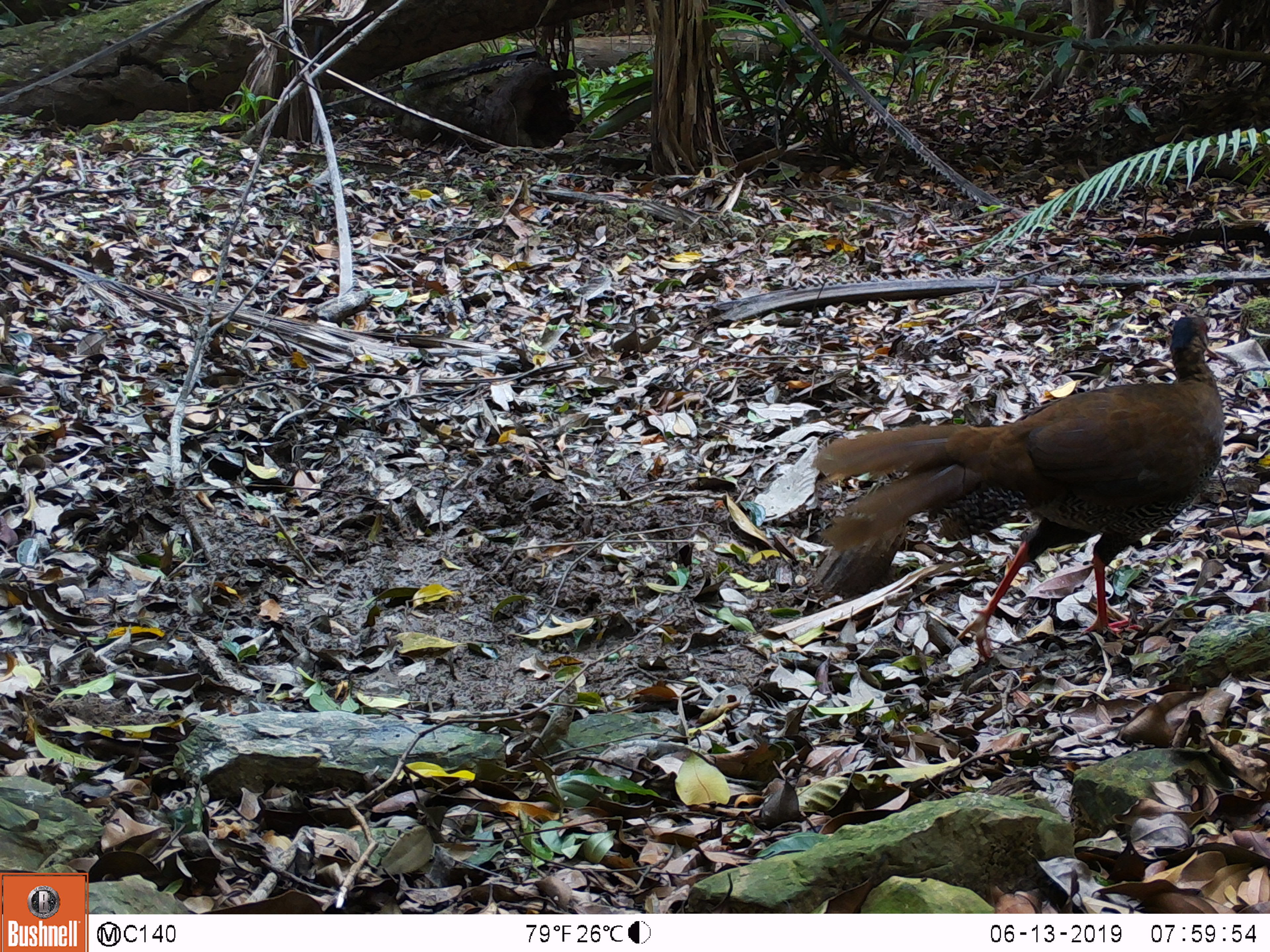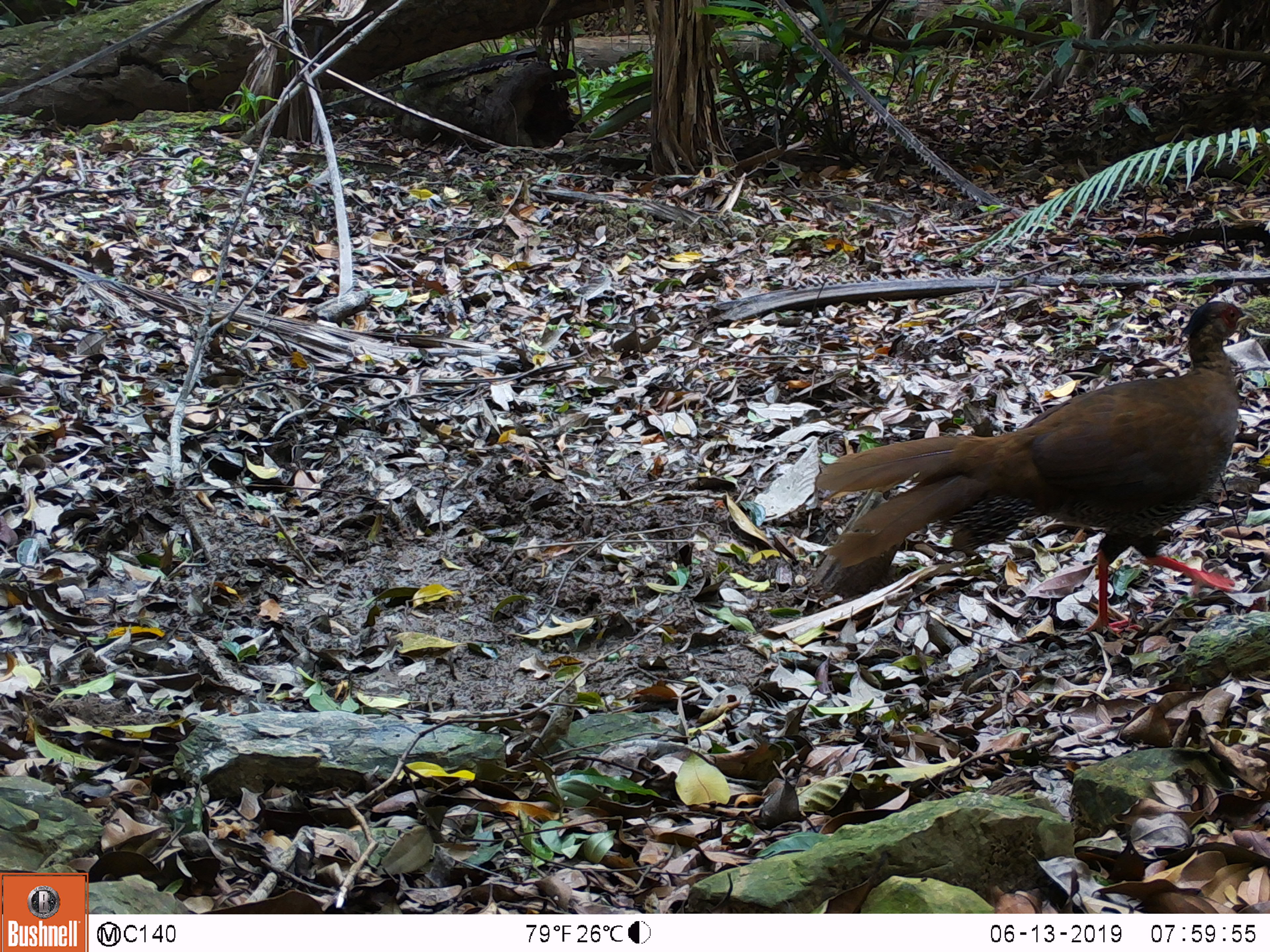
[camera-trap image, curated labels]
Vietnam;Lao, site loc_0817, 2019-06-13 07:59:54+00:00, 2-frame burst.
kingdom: Animalia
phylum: Chordata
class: Aves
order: Galliformes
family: Phasianidae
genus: Lophura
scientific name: Lophura nycthemera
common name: silver pheasant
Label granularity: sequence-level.